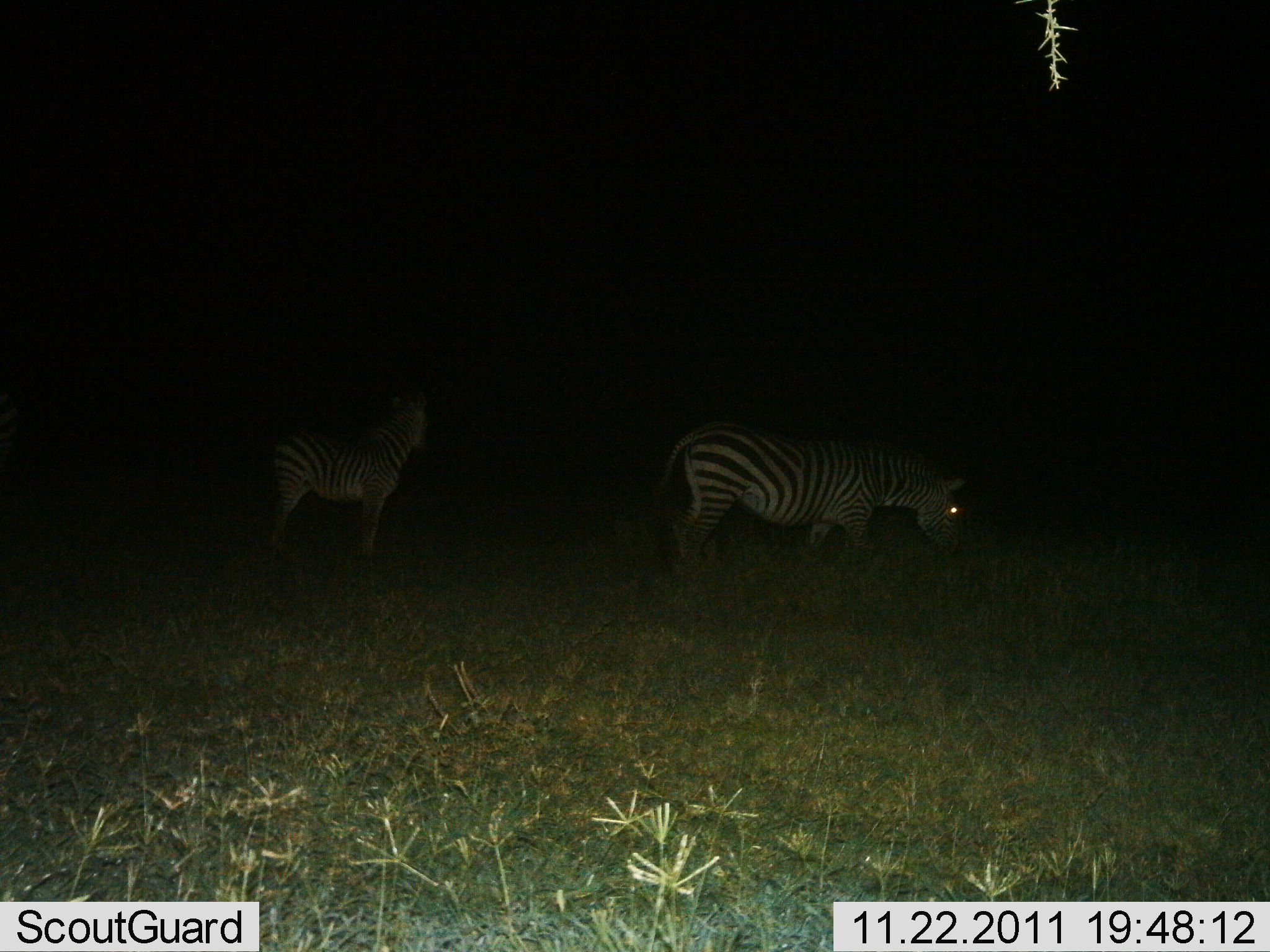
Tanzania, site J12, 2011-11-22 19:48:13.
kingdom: Animalia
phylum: Chordata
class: Mammalia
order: Perissodactyla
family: Equidae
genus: Equus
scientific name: Equus quagga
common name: plains zebra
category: zebra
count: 2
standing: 75%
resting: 0%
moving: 17%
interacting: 0%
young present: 8%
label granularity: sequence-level